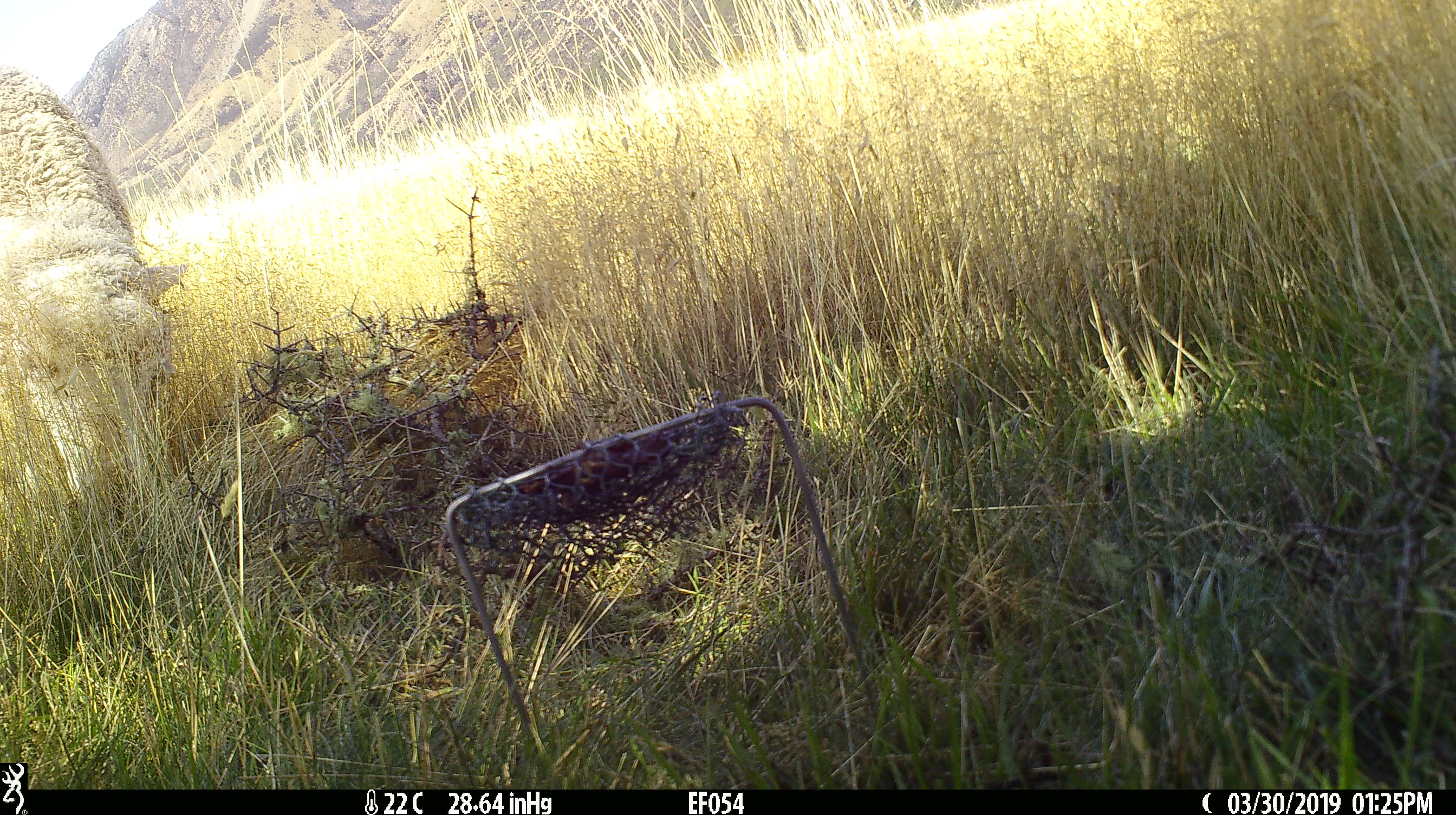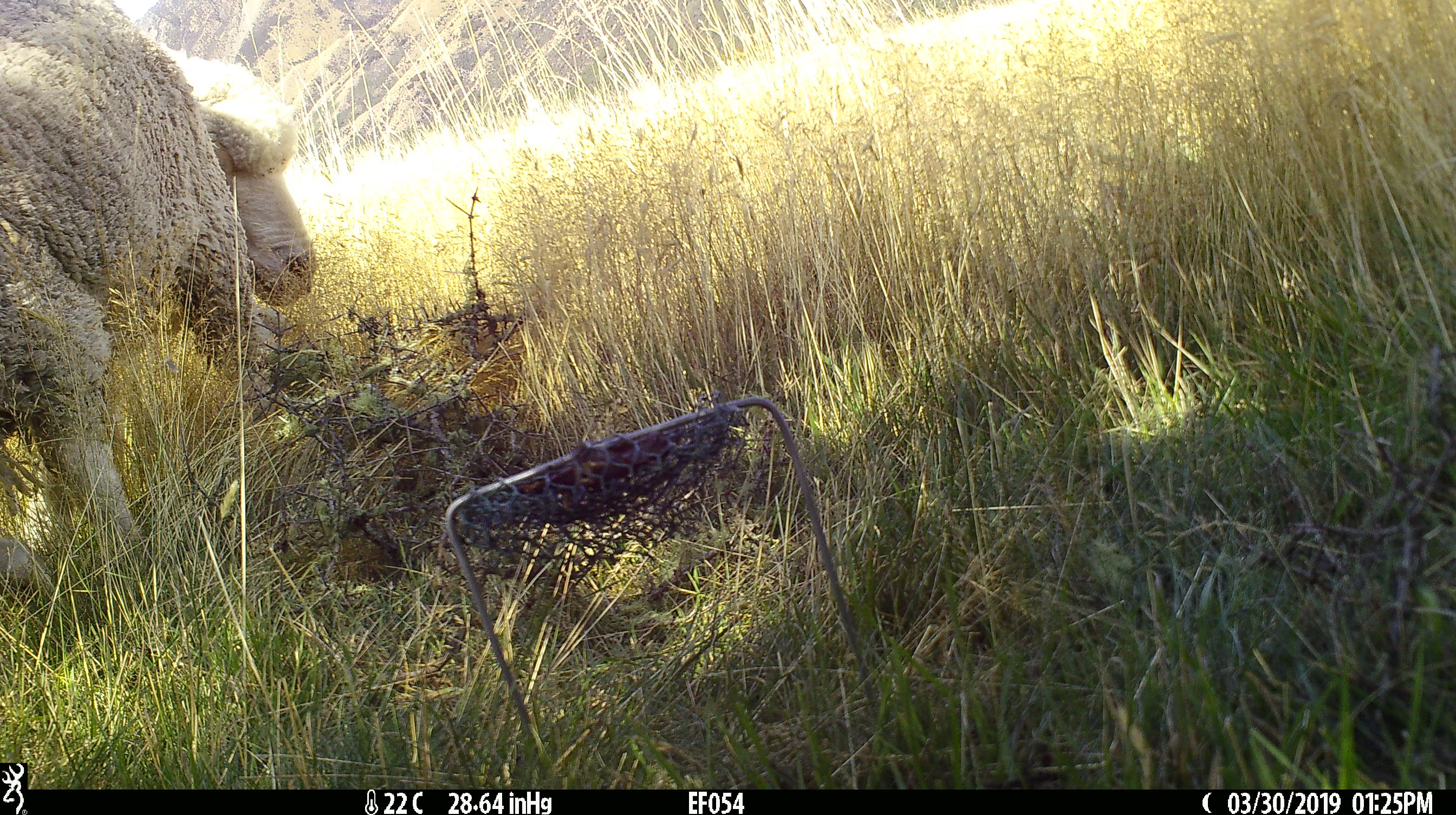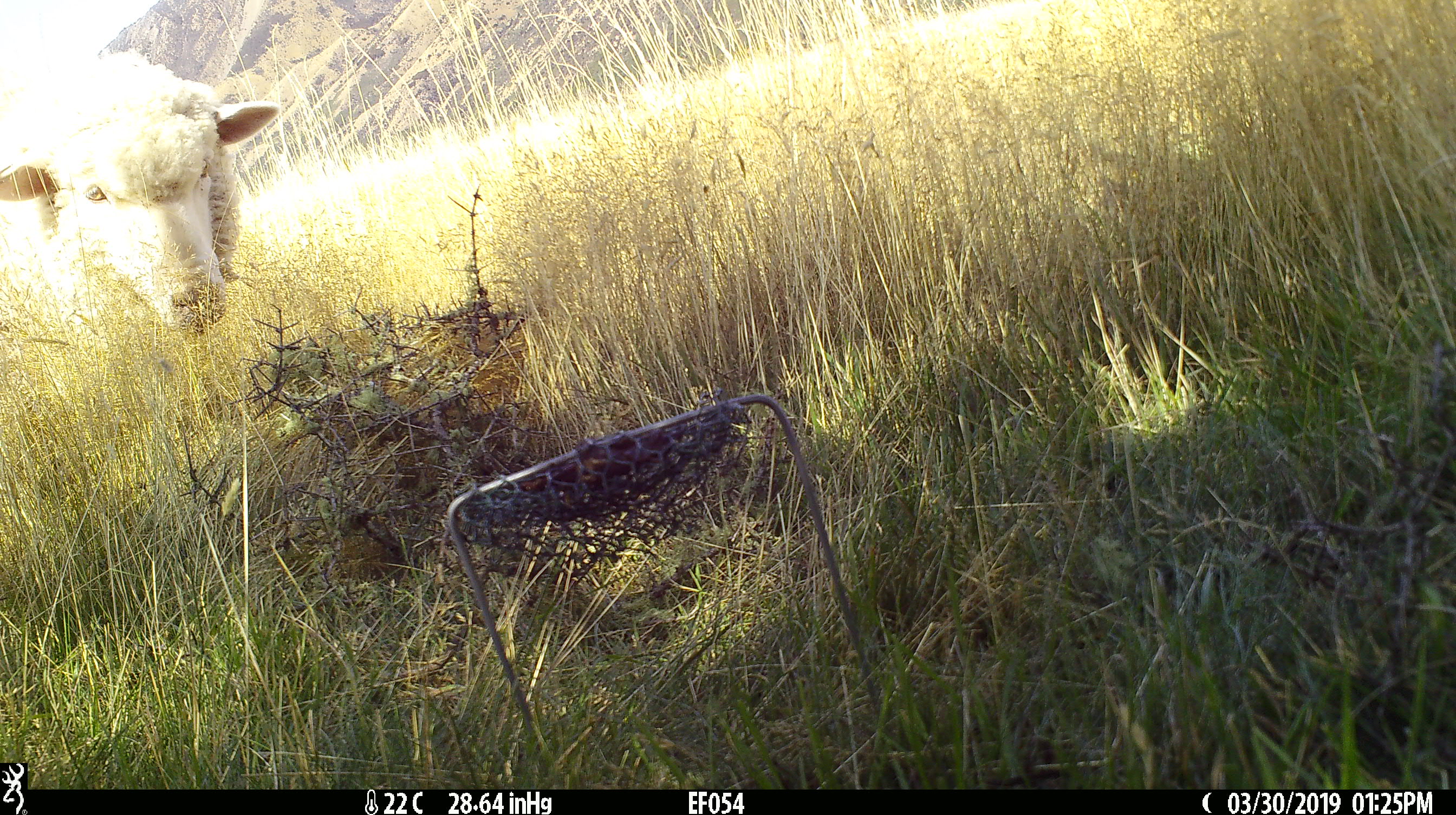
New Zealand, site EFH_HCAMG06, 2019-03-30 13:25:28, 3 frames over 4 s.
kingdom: Animalia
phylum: Chordata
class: Mammalia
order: Artiodactyla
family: Bovidae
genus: Ovis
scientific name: Ovis aries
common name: domestic sheep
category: sheep